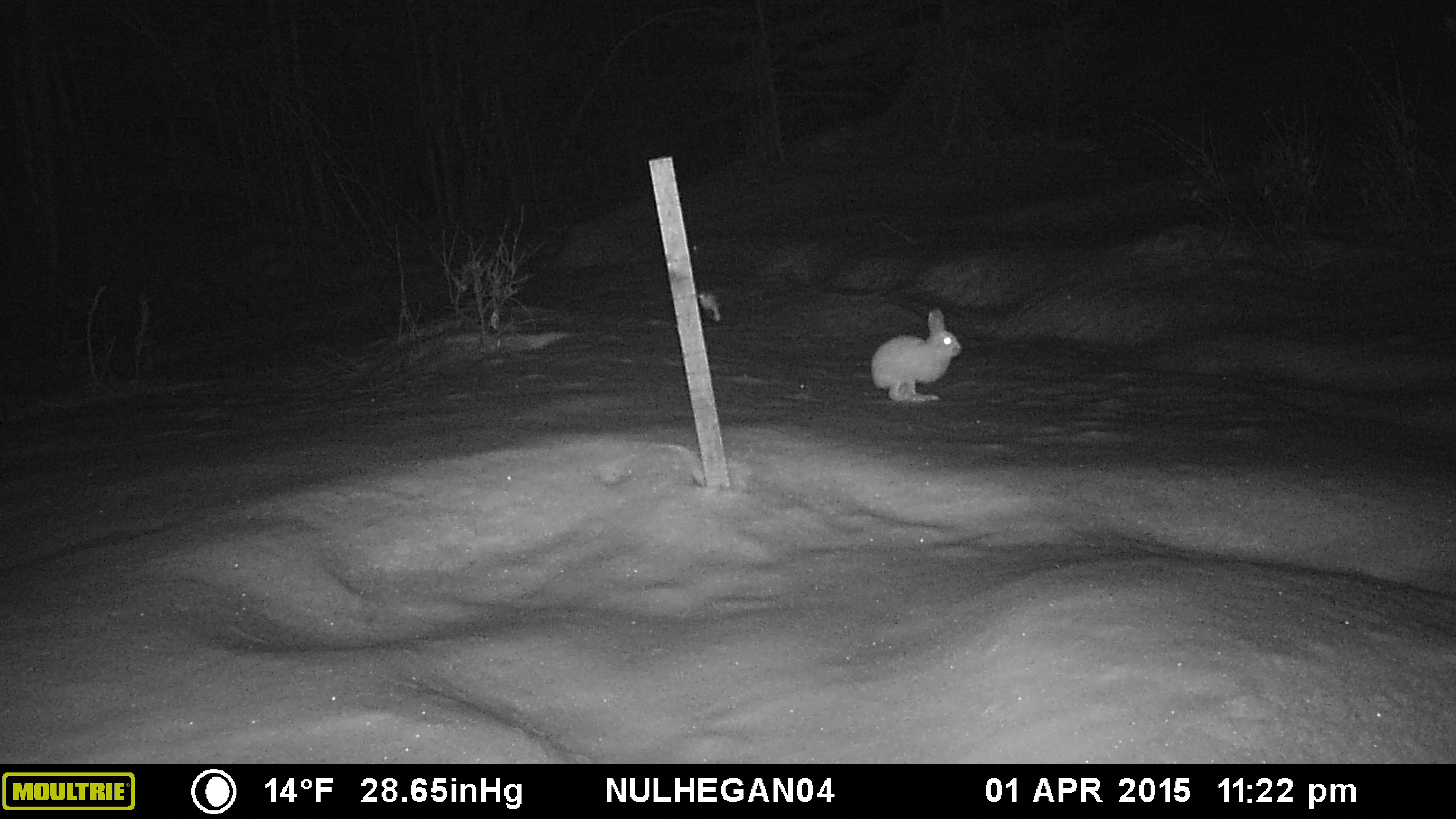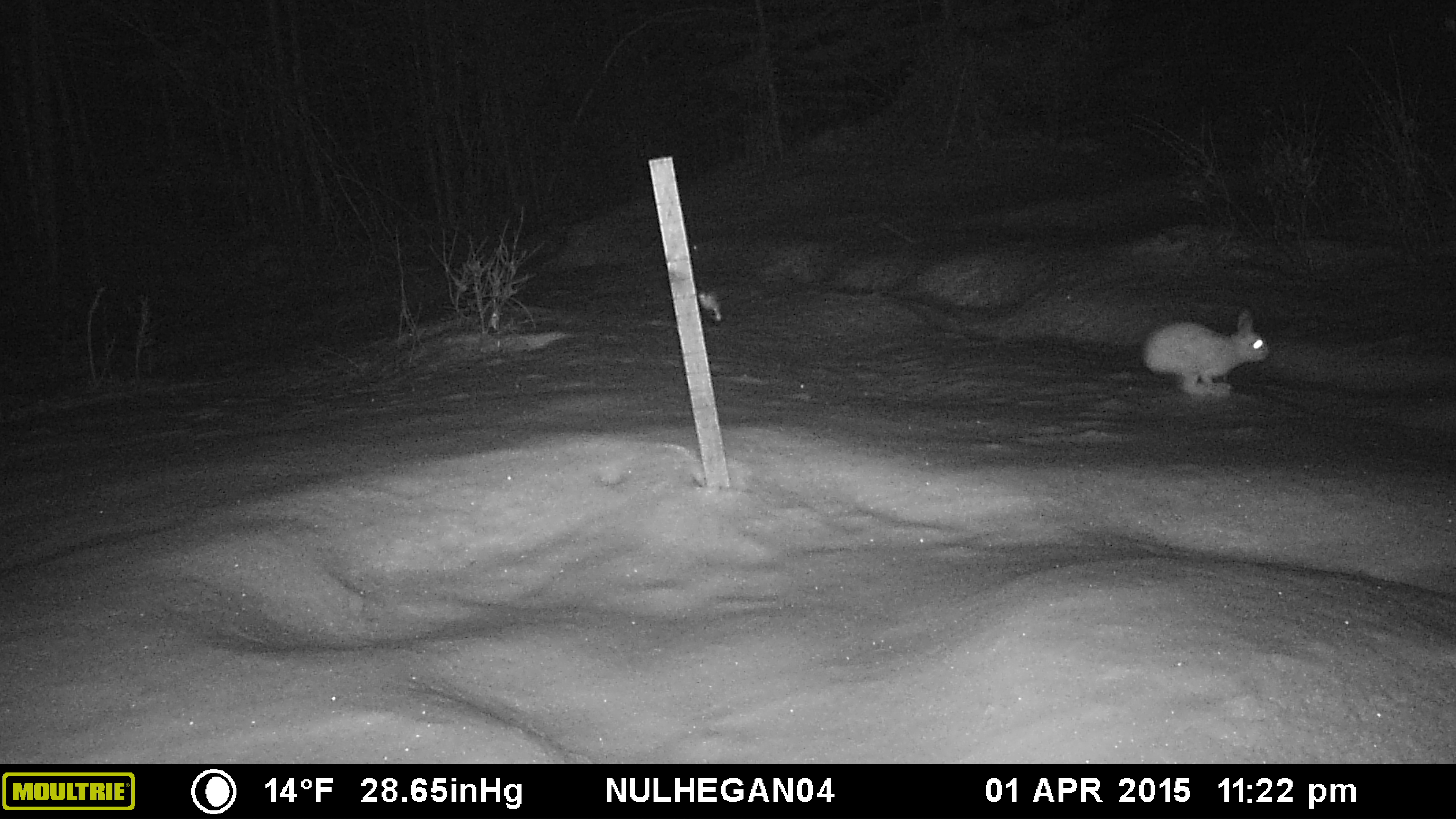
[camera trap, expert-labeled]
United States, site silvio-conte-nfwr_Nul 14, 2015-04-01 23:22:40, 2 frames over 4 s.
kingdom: Animalia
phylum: Chordata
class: Mammalia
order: Lagomorpha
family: Leporidae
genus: Lepus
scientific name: Lepus americanus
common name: snowshoe hare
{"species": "snowshoe hare (Lepus americanus)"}